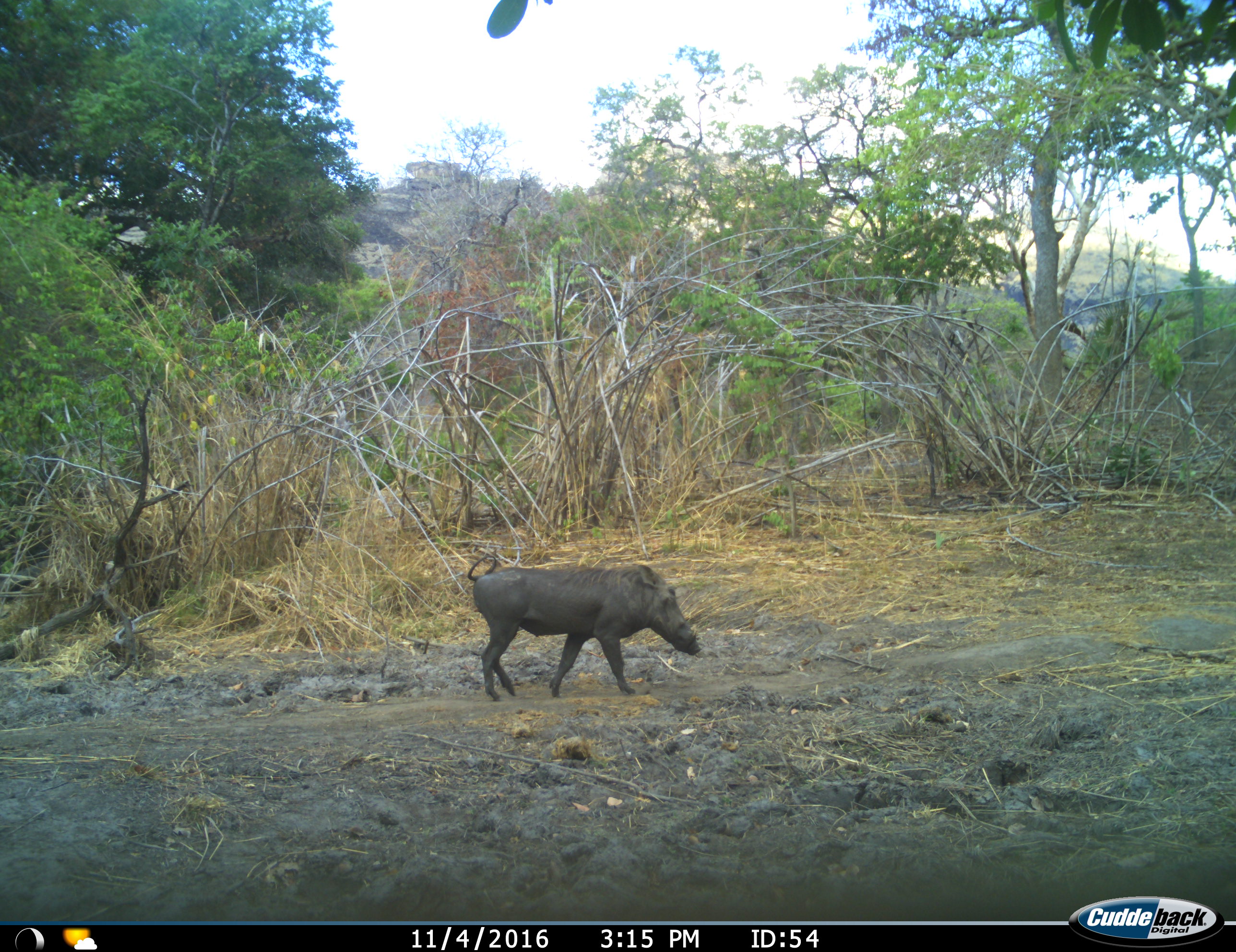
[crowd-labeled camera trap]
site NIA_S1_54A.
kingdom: Animalia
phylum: Chordata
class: Mammalia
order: Artiodactyla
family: Suidae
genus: Phacochoerus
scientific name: Phacochoerus africanus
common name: warthog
Warthog (Phacochoerus africanus), count 1. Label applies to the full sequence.